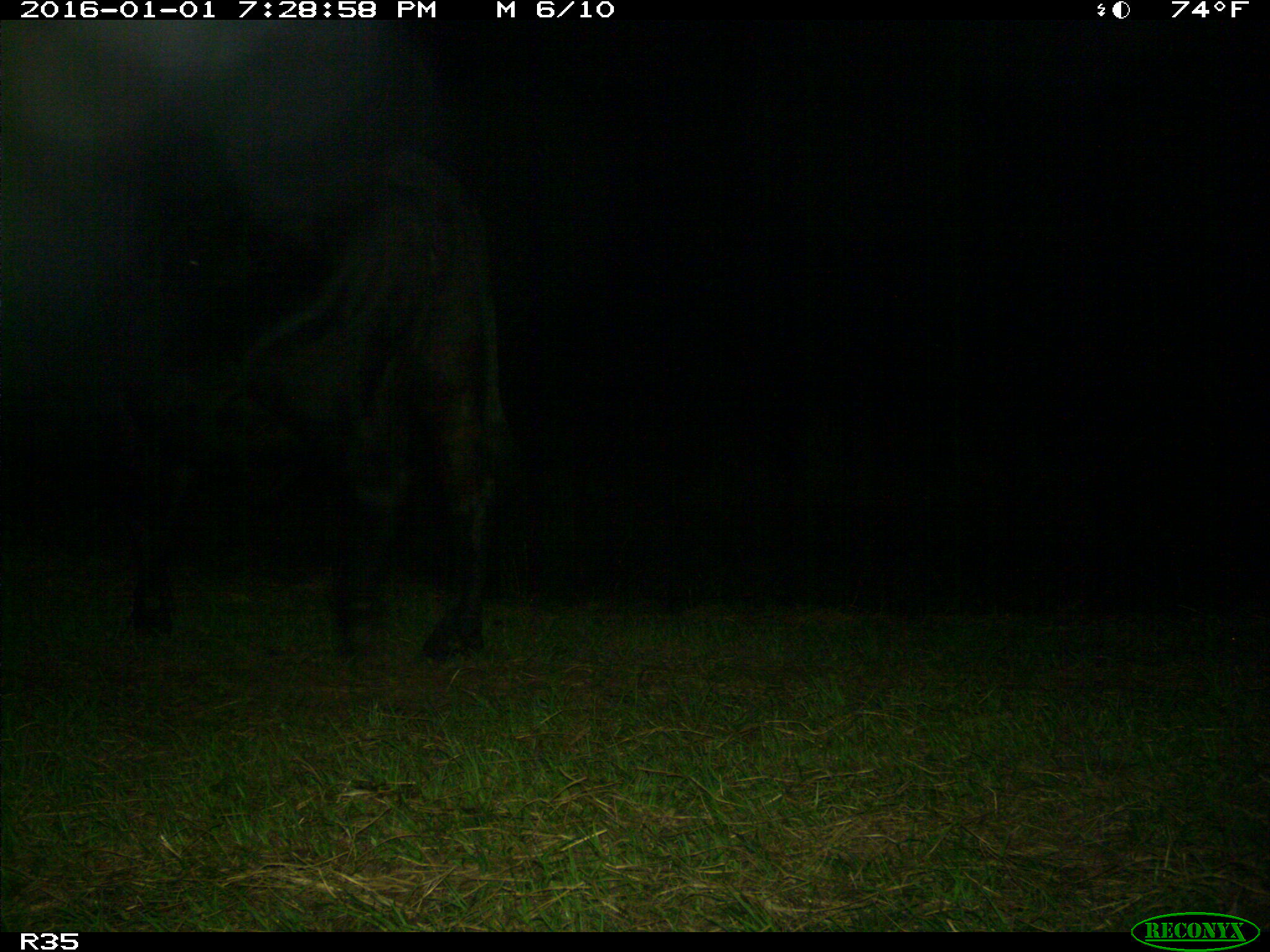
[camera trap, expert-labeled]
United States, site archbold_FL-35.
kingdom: Animalia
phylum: Chordata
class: Mammalia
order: Artiodactyla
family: Bovidae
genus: Bos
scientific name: Bos taurus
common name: domestic cow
Bos taurus (domestic cow).